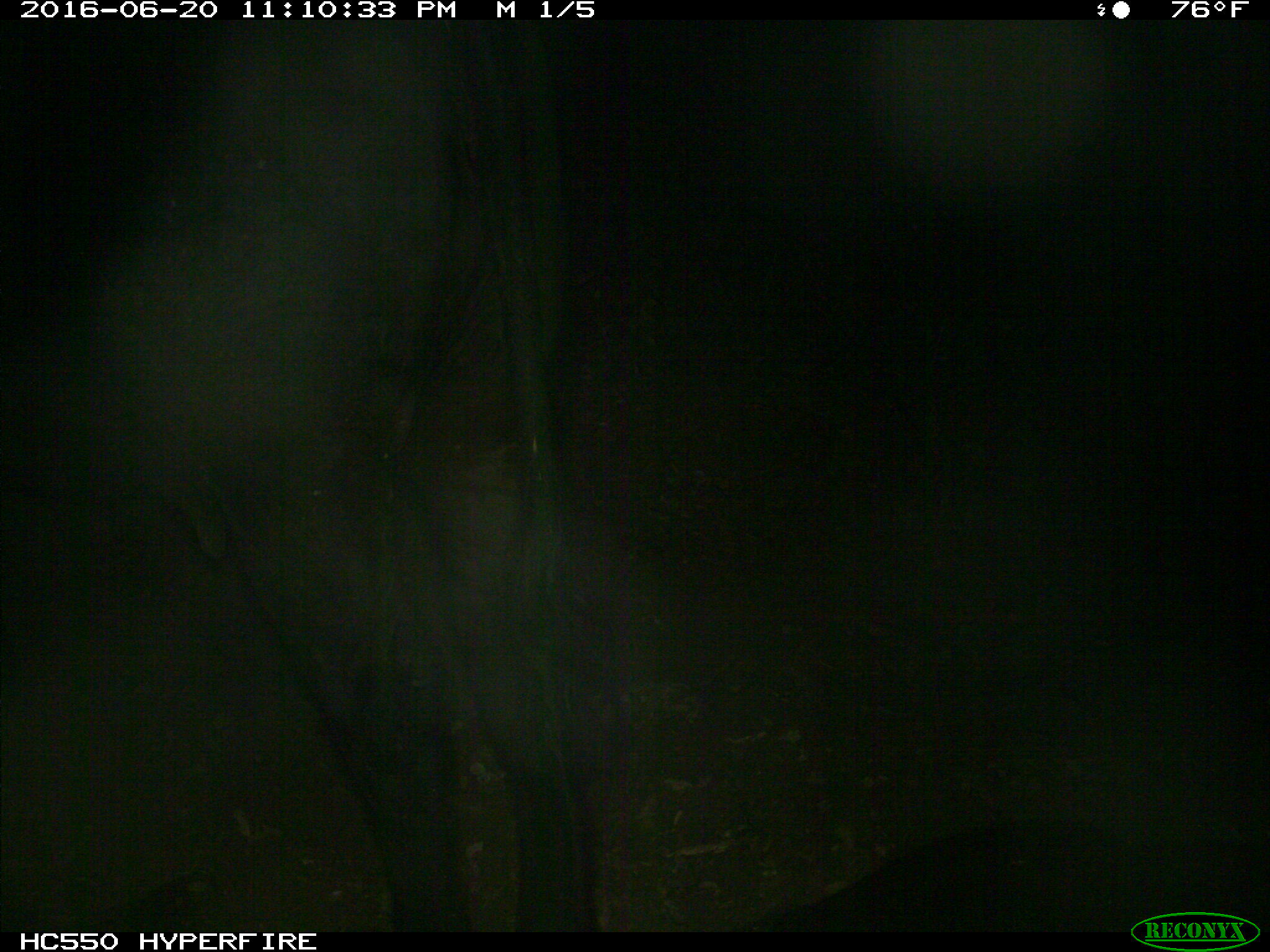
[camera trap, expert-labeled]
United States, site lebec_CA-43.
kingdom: Animalia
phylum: Chordata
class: Mammalia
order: Artiodactyla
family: Bovidae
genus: Bos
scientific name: Bos taurus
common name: domestic cow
Bos taurus (domestic cow).